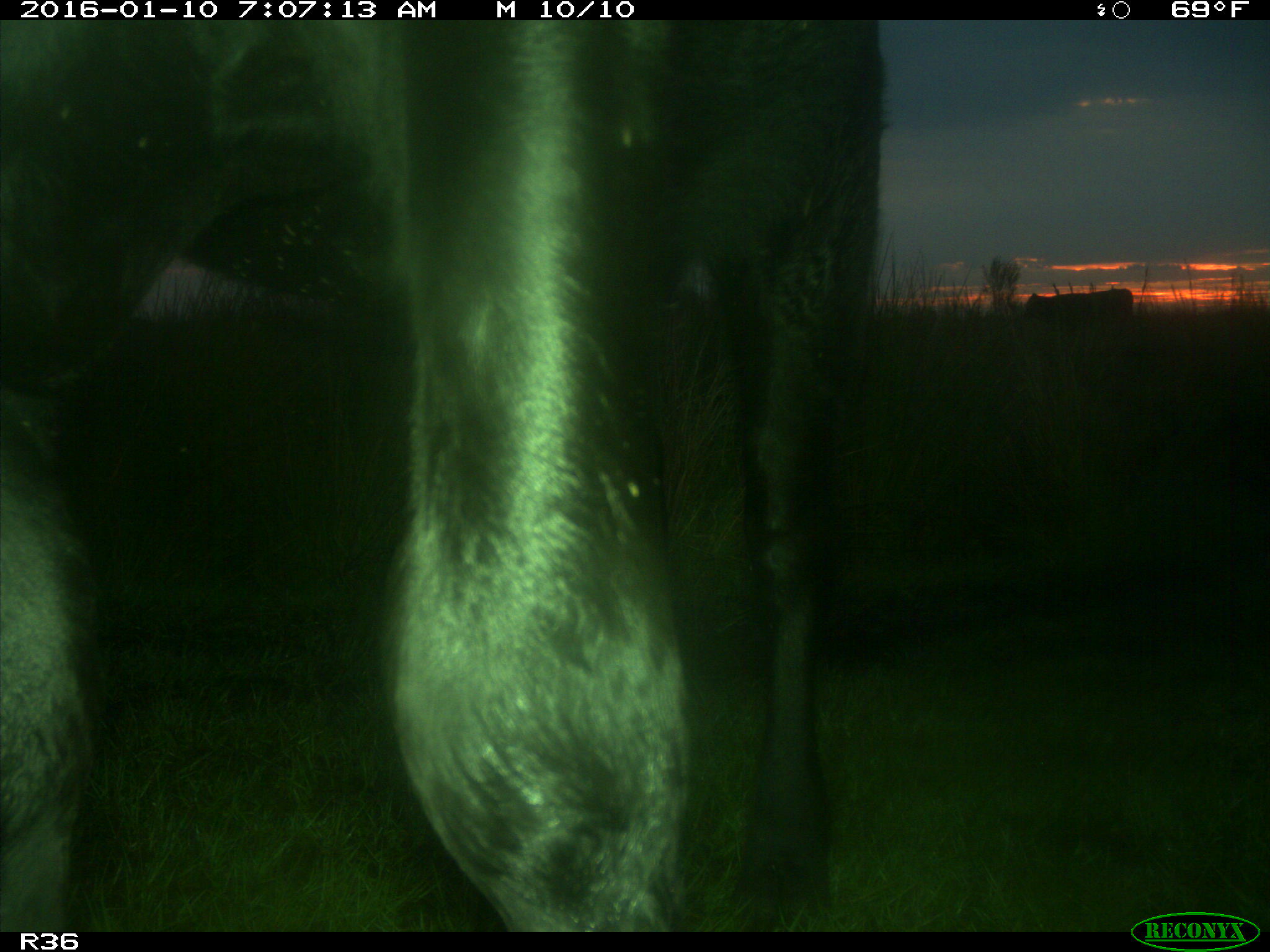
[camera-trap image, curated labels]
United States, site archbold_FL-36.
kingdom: Animalia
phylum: Chordata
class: Mammalia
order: Artiodactyla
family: Bovidae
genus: Bos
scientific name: Bos taurus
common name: domestic cow